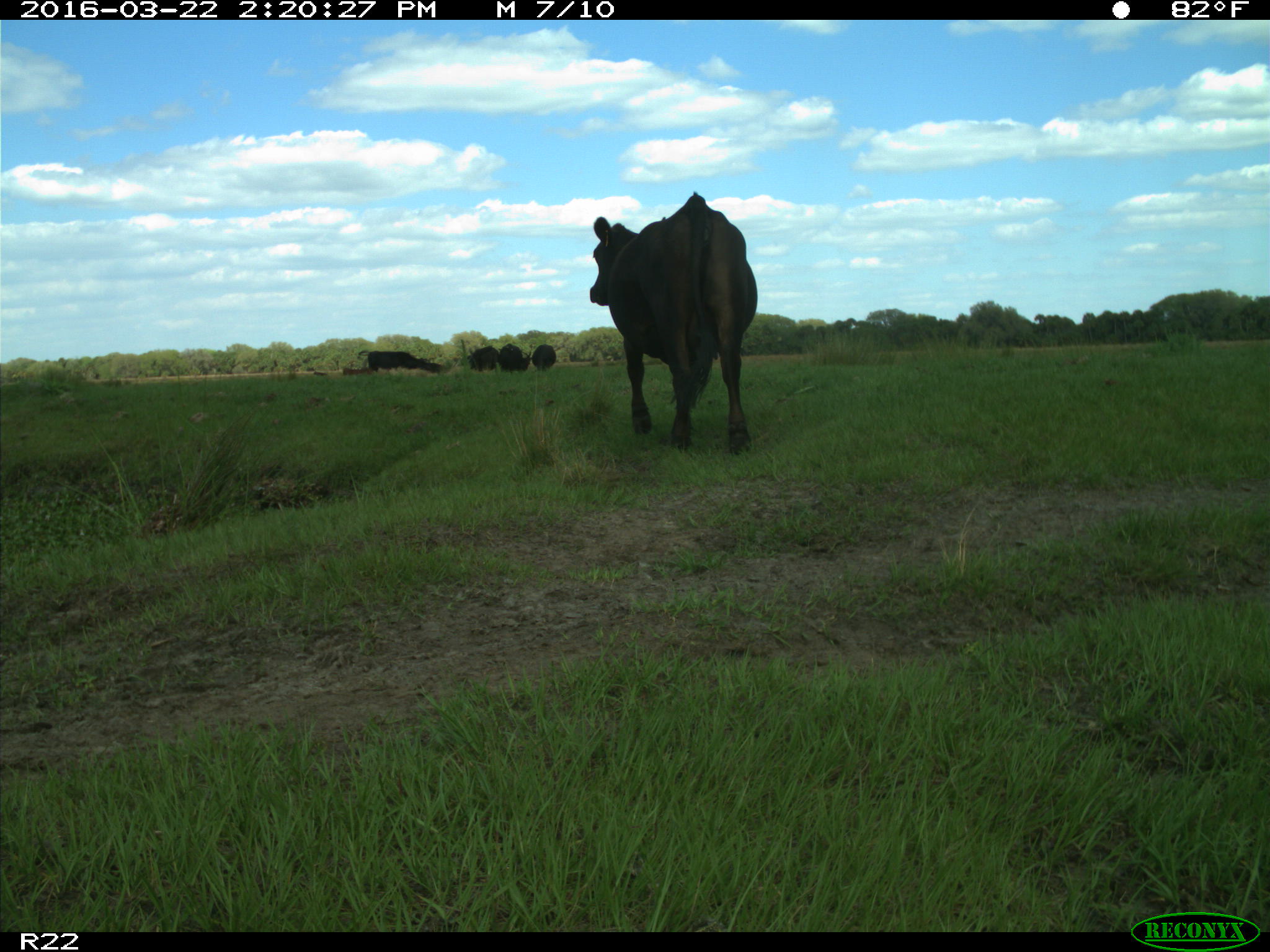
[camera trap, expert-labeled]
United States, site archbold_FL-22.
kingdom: Animalia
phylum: Chordata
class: Mammalia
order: Artiodactyla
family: Bovidae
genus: Bos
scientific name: Bos taurus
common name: domestic cow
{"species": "Bos taurus (domestic cow)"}